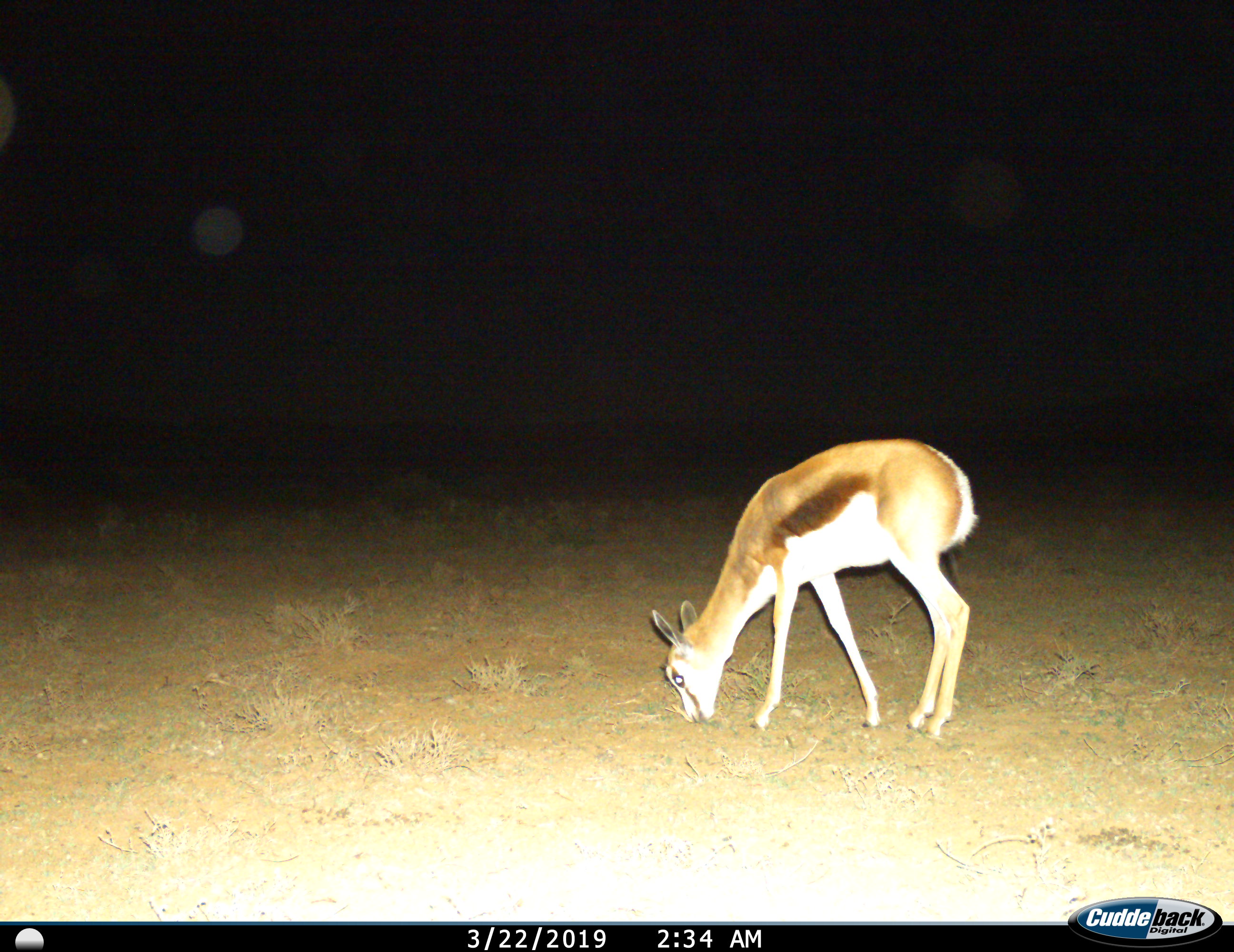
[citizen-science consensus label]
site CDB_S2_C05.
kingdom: Animalia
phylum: Chordata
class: Mammalia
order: Artiodactyla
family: Bovidae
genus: Antidorcas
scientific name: Antidorcas marsupialis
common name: springbok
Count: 1.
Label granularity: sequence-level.